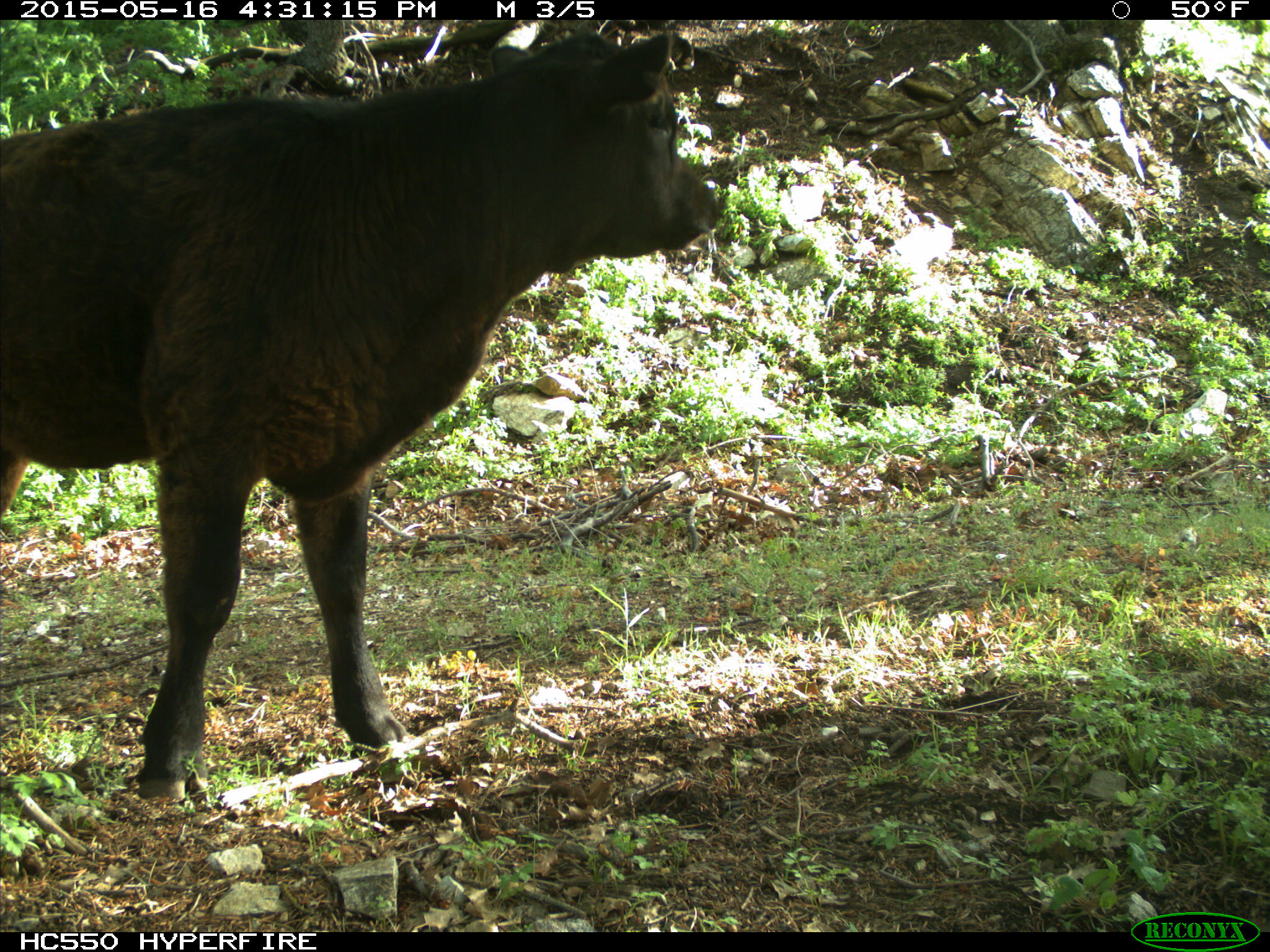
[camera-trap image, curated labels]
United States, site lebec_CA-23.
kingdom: Animalia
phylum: Chordata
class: Mammalia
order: Artiodactyla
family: Bovidae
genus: Bos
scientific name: Bos taurus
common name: domestic cow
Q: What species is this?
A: Bos taurus (domestic cow).